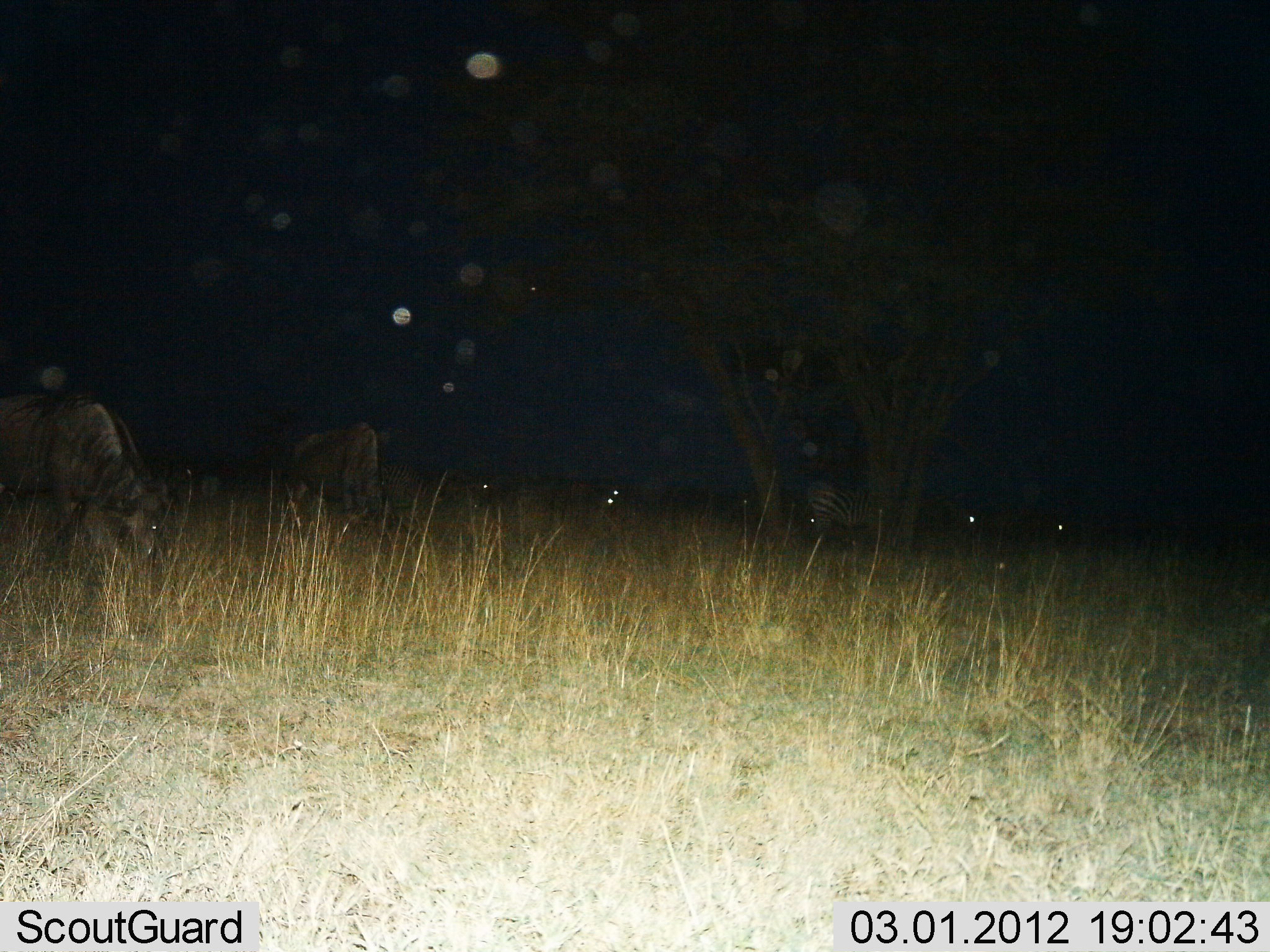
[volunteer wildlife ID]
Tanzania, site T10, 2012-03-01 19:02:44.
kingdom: Animalia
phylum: Chordata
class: Mammalia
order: Artiodactyla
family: Bovidae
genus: Connochaetes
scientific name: Connochaetes taurinus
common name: blue wildebeest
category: wildebeest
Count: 4.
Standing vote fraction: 43%.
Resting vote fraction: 5%.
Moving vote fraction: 5%.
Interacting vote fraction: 0%.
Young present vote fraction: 0%.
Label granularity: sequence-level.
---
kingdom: Animalia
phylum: Chordata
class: Mammalia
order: Perissodactyla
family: Equidae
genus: Equus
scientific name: Equus quagga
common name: plains zebra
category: zebra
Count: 1.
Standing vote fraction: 73%.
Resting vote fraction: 0%.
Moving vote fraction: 0%.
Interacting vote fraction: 0%.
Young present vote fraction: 0%.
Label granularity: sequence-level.